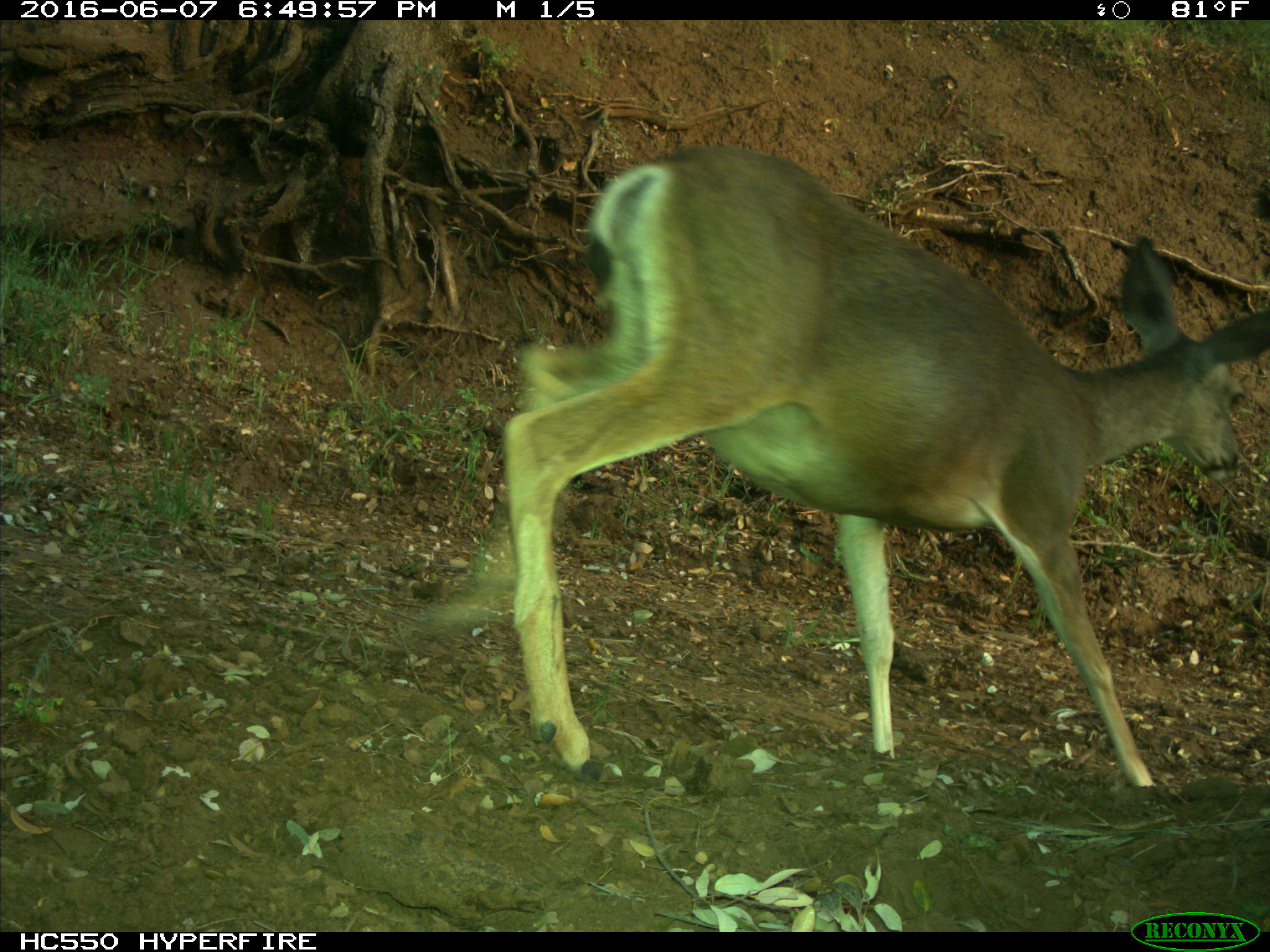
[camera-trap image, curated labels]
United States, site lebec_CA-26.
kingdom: Animalia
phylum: Chordata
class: Mammalia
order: Artiodactyla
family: Cervidae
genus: Odocoileus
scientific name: Odocoileus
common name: deer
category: unidentified deer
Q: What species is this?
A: Unidentified deer (deer) (Odocoileus).